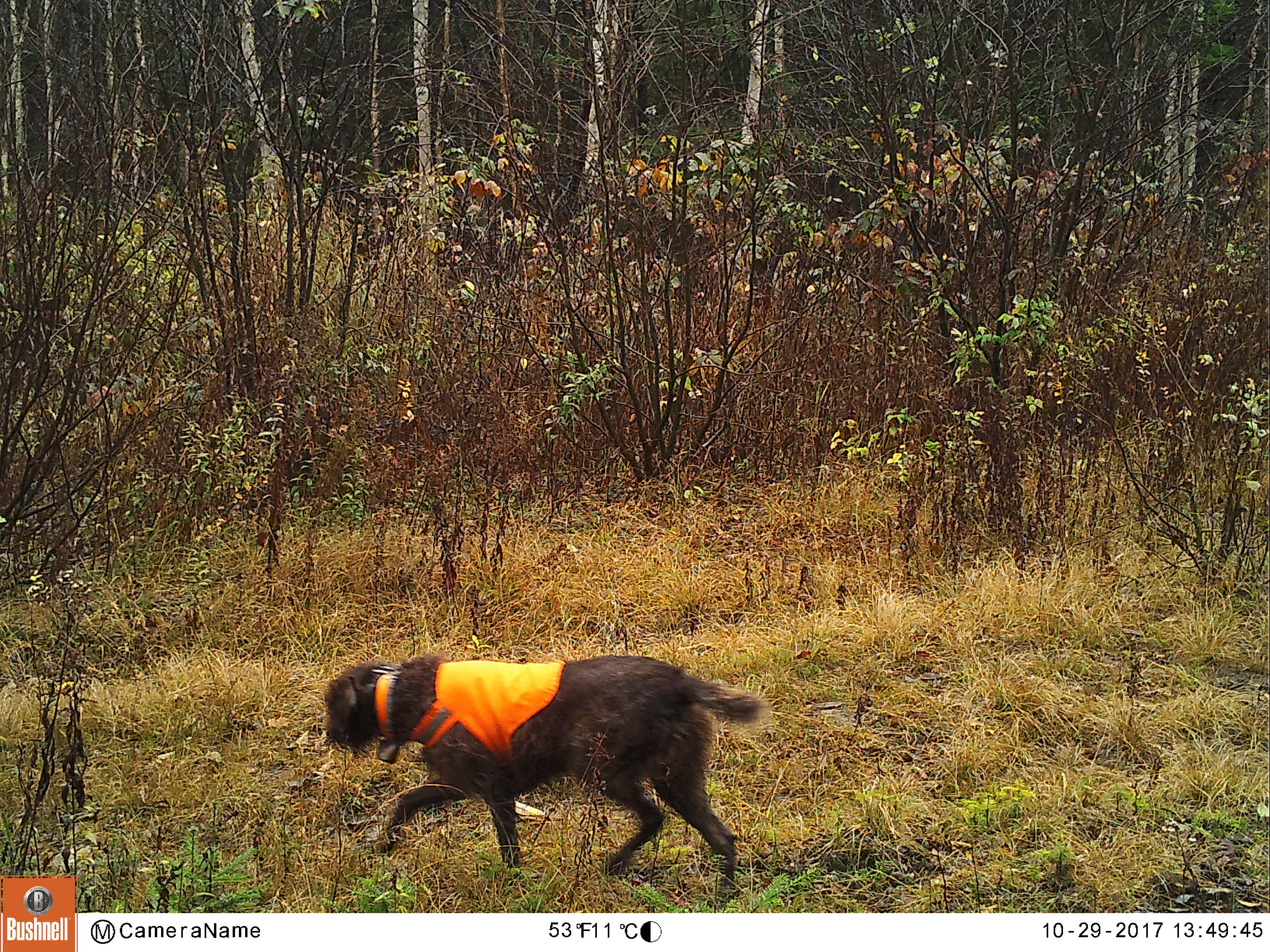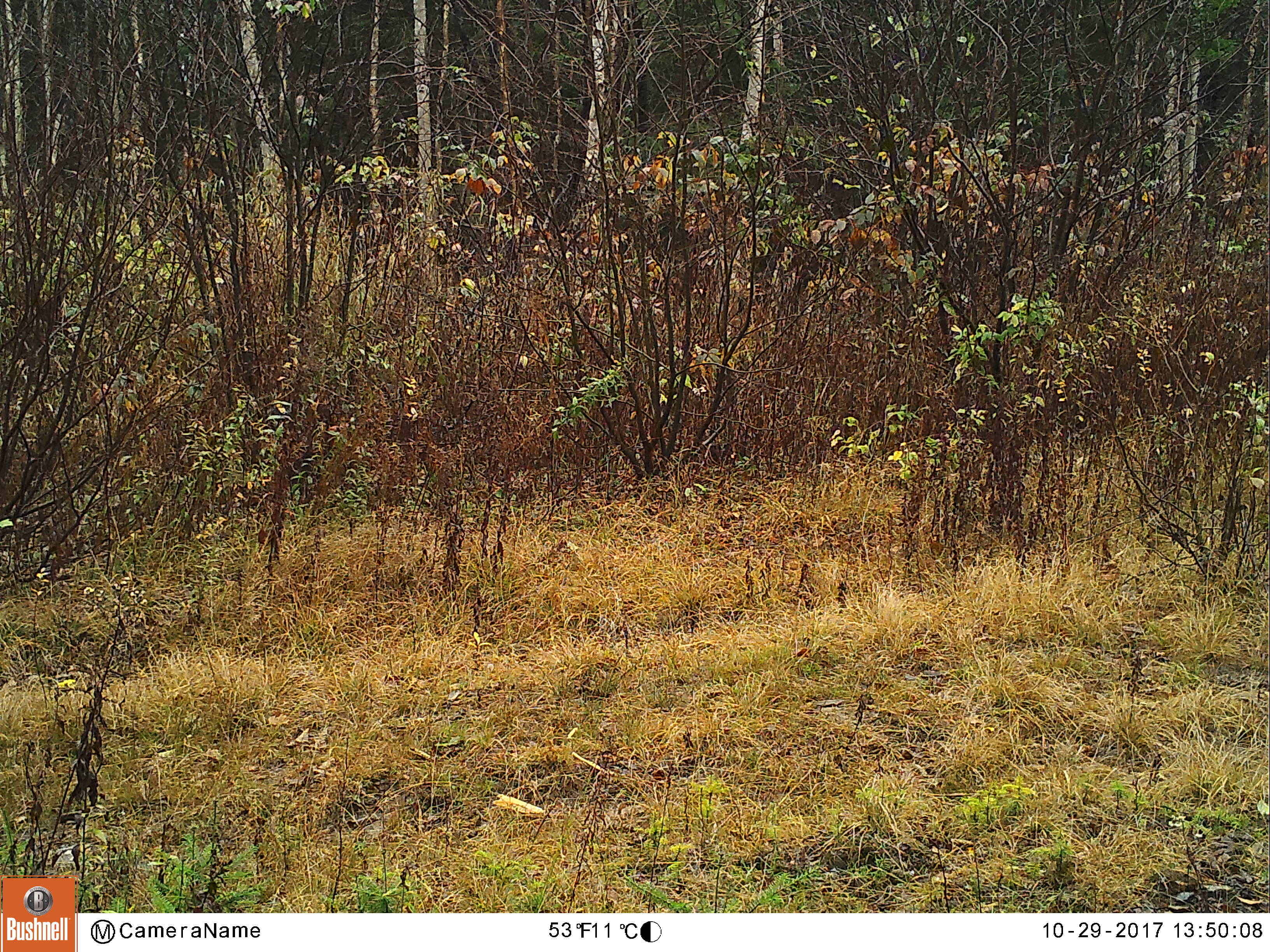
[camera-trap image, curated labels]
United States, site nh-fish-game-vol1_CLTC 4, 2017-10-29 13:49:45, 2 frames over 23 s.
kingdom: Animalia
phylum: Chordata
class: Mammalia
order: Carnivora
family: Canidae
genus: Canis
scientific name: Canis familiaris familiaris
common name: domestic dog